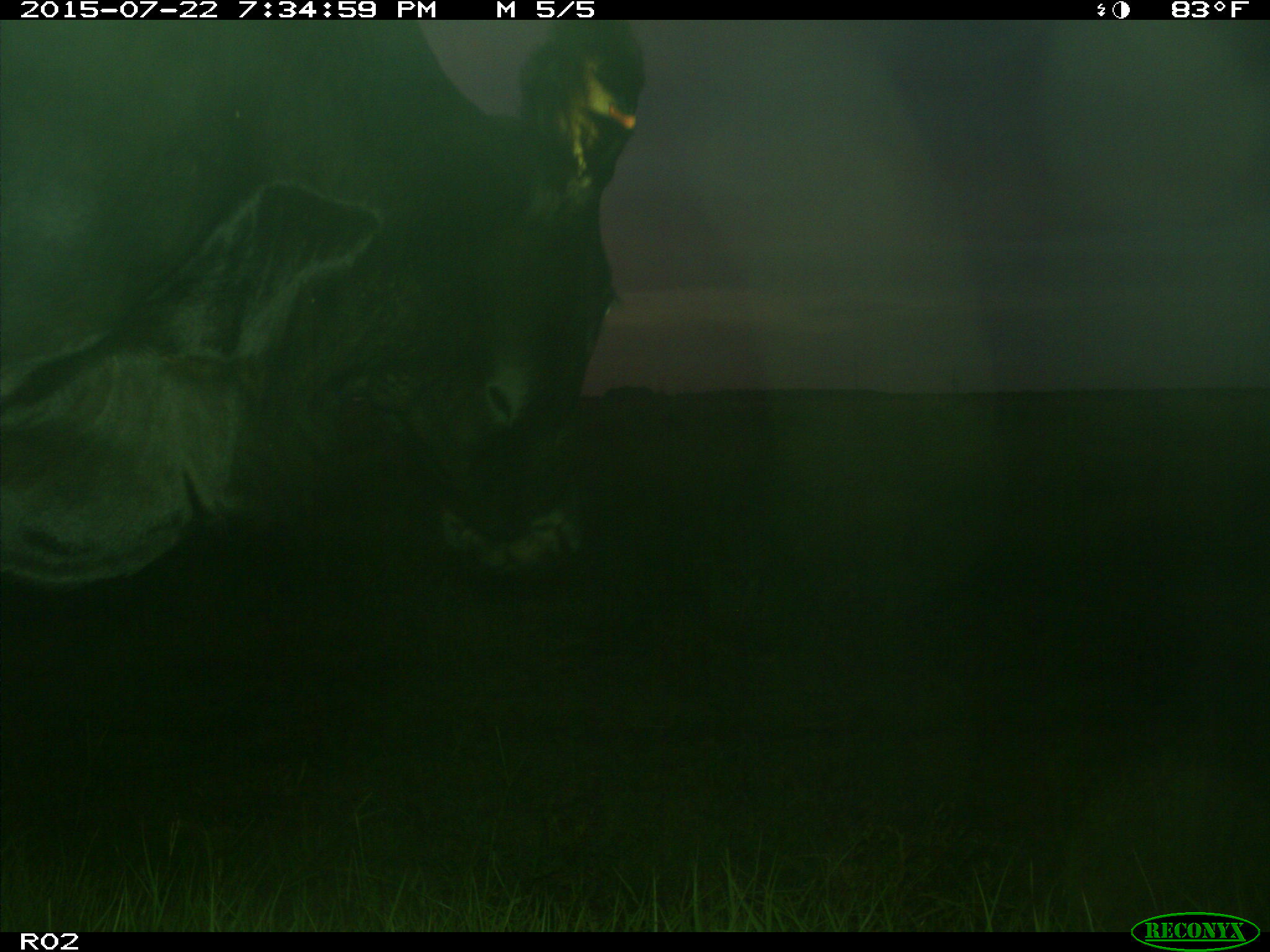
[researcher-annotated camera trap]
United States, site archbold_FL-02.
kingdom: Animalia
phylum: Chordata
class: Mammalia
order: Artiodactyla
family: Bovidae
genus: Bos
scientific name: Bos taurus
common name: domestic cow